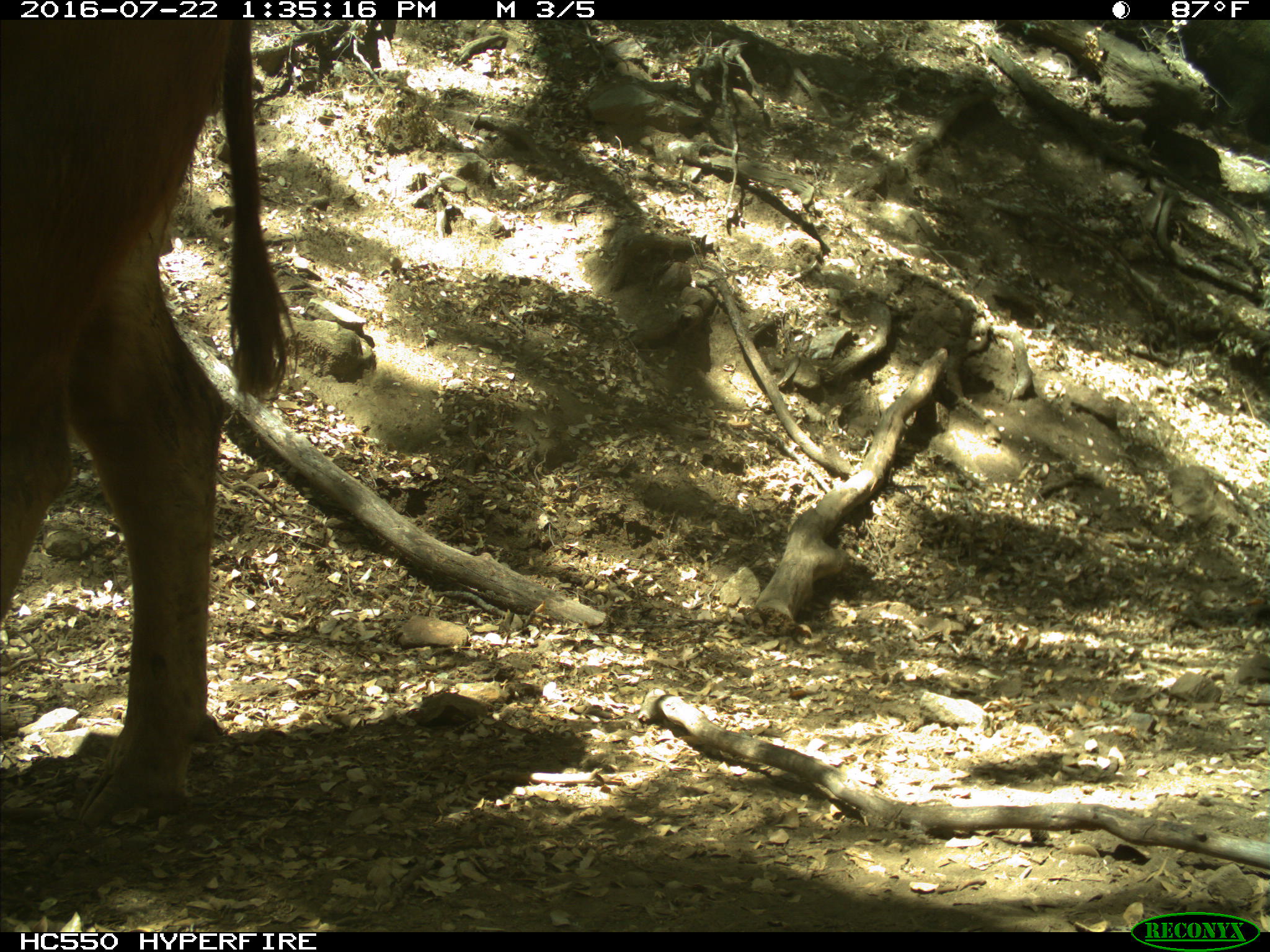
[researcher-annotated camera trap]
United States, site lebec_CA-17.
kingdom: Animalia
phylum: Chordata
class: Mammalia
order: Artiodactyla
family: Bovidae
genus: Bos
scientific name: Bos taurus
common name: domestic cow